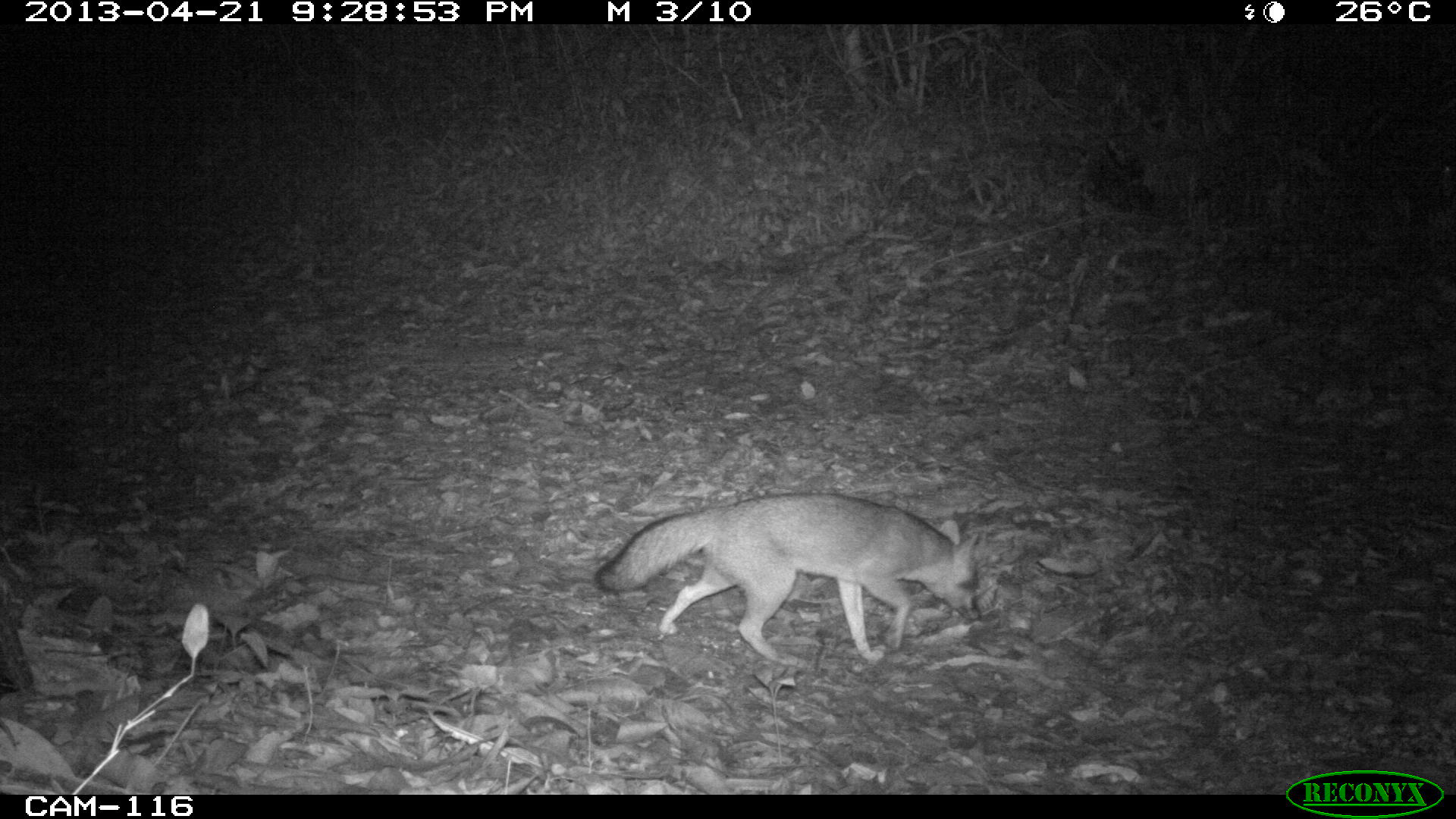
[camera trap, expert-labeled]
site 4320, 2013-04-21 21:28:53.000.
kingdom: Animalia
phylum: Chordata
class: Mammalia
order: Carnivora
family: Canidae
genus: Urocyon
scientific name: Urocyon cinereoargenteus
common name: gray fox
Urocyon cinereoargenteus (gray fox), count 1.